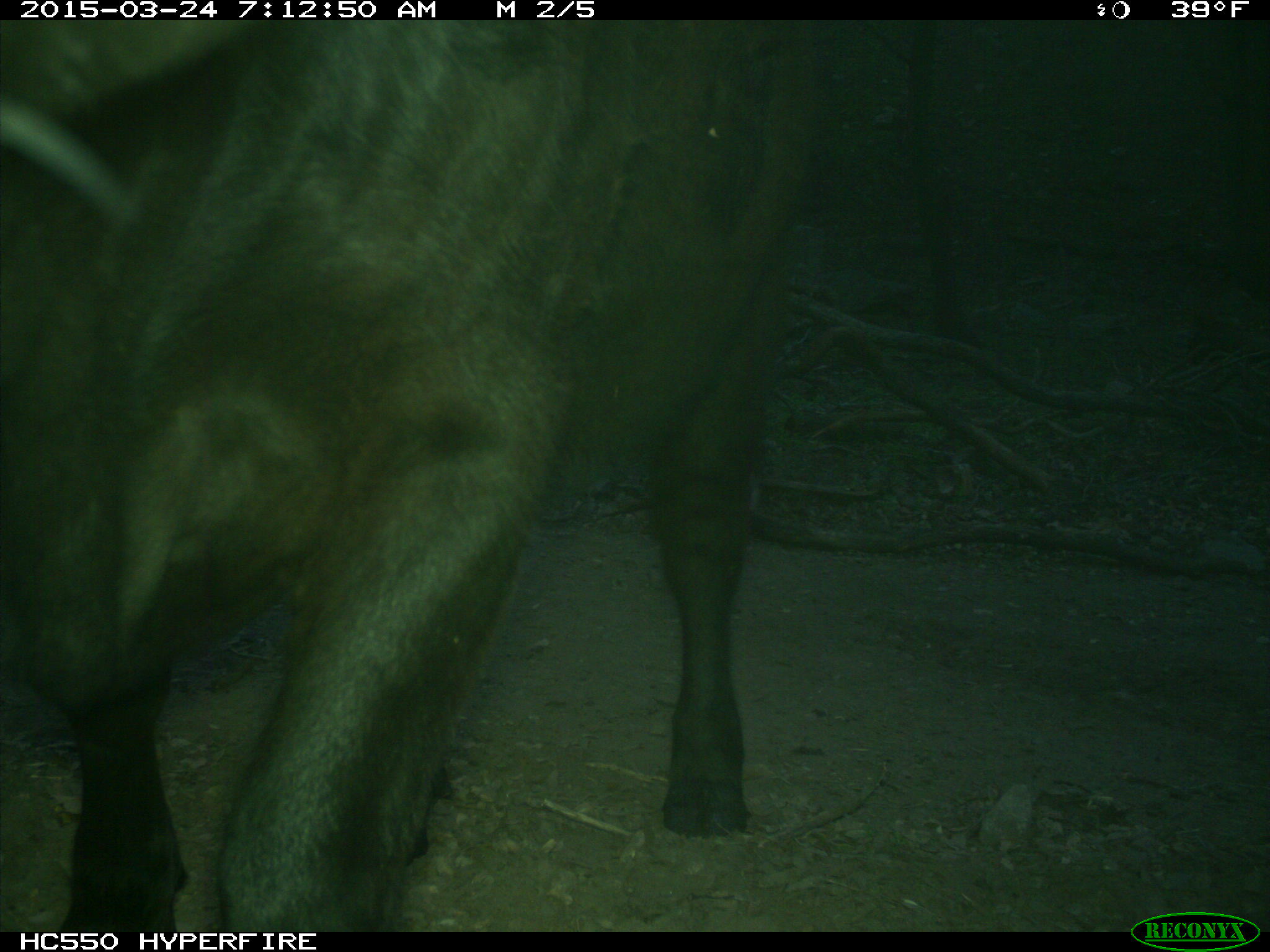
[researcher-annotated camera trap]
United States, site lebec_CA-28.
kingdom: Animalia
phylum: Chordata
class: Mammalia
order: Artiodactyla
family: Bovidae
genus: Bos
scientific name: Bos taurus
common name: domestic cow